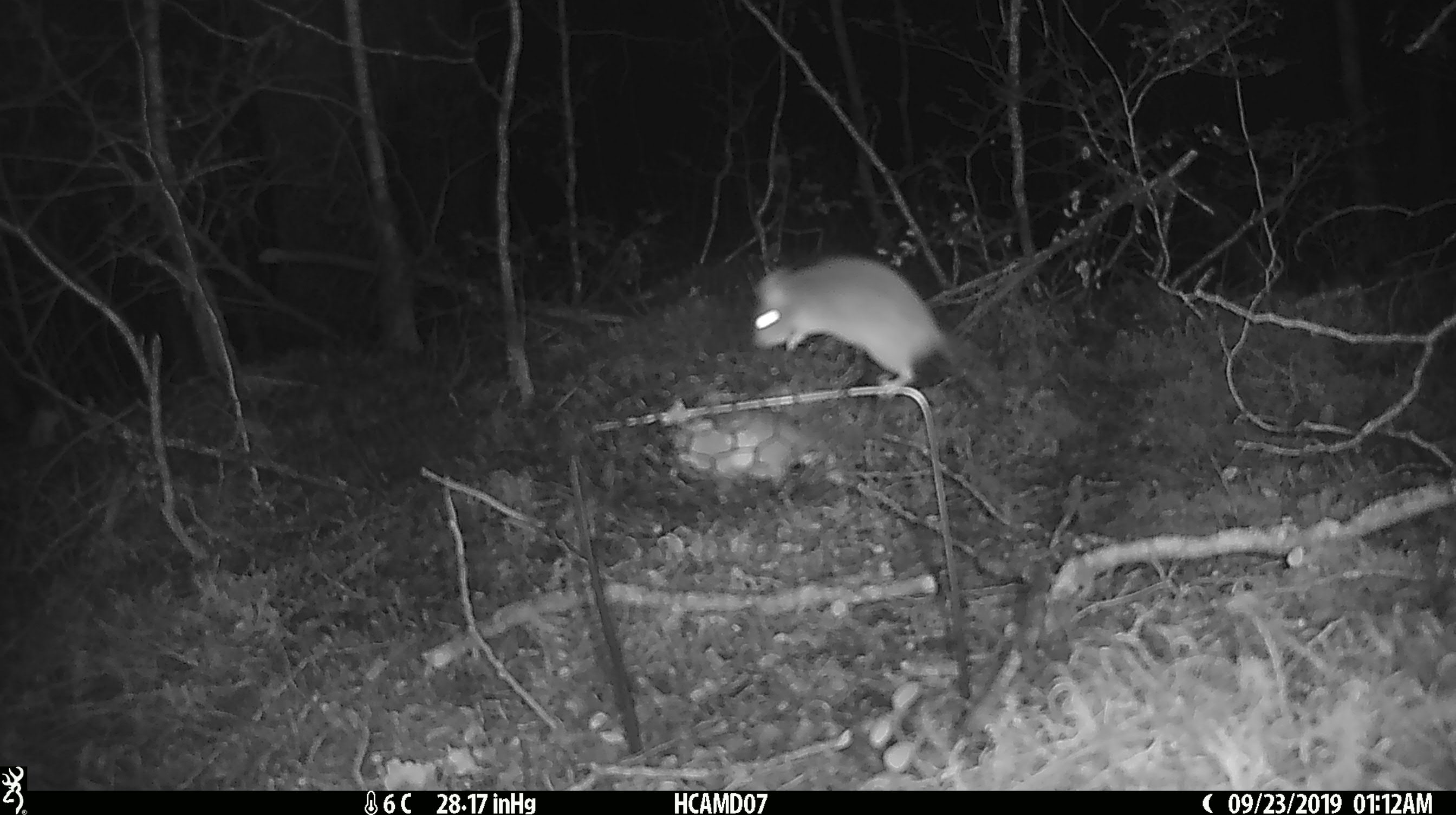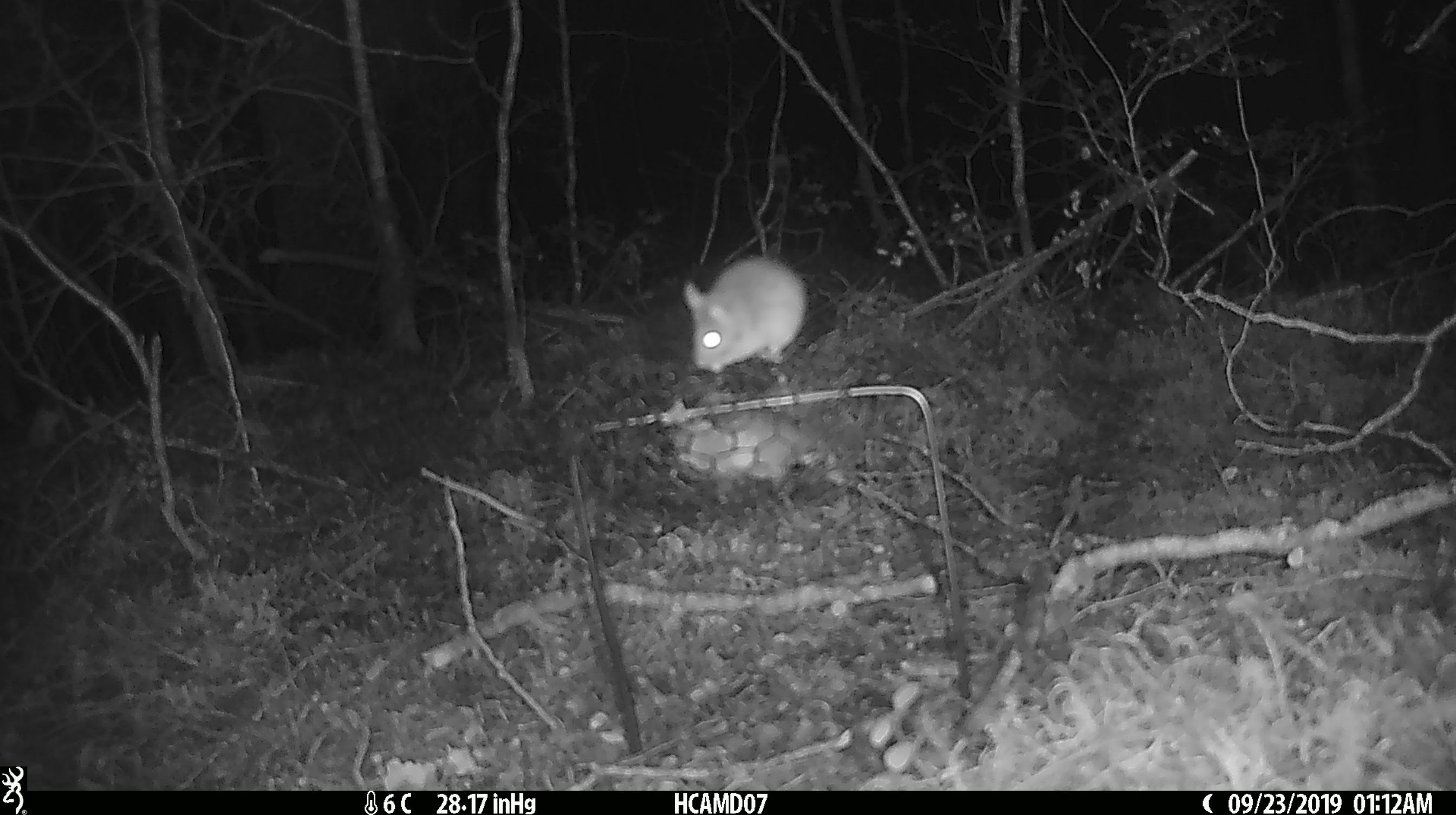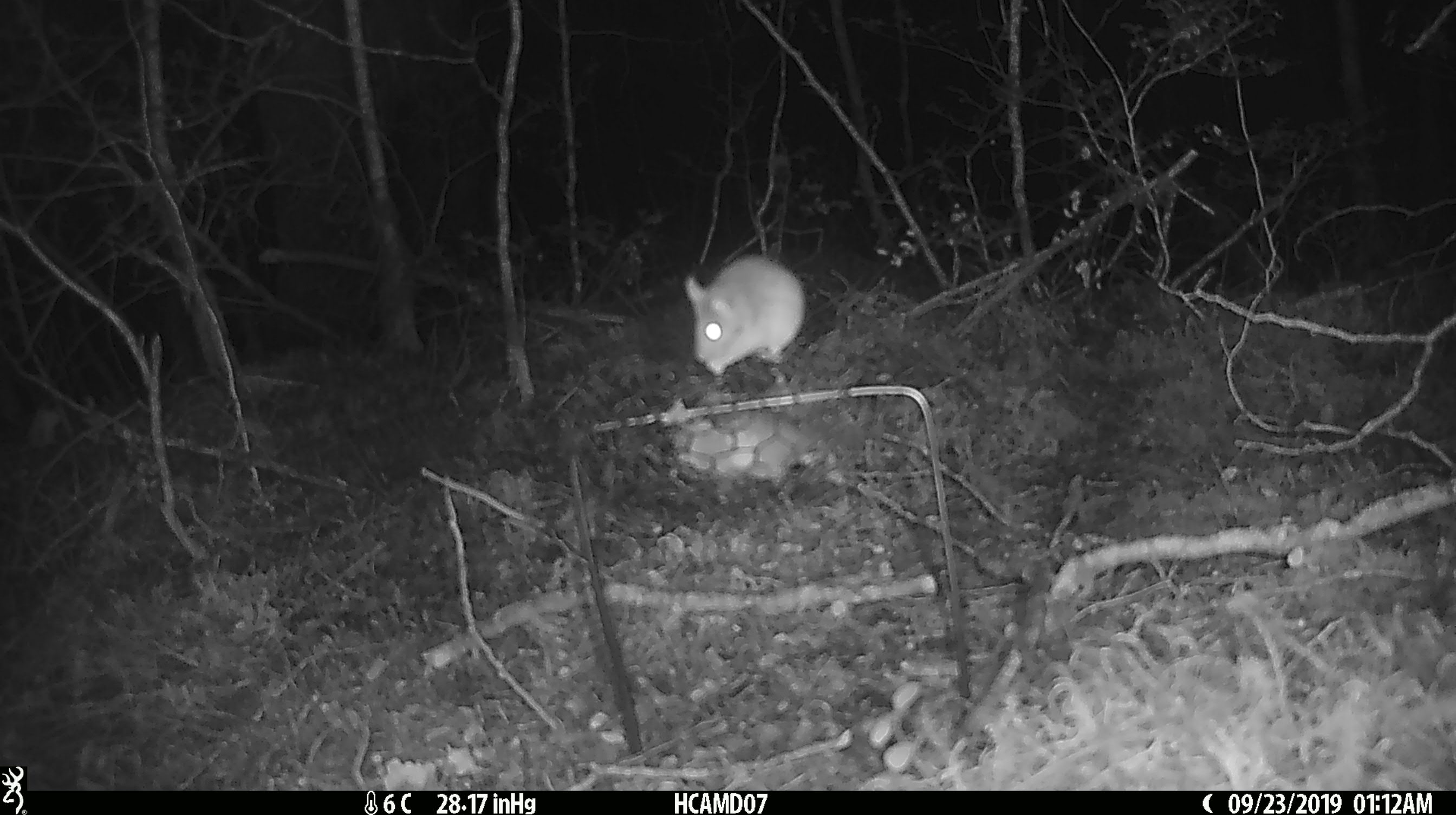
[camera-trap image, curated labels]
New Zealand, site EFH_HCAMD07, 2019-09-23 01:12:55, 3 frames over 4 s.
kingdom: Animalia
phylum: Chordata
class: Mammalia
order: Rodentia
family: Muridae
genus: Mus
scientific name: Mus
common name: mouse